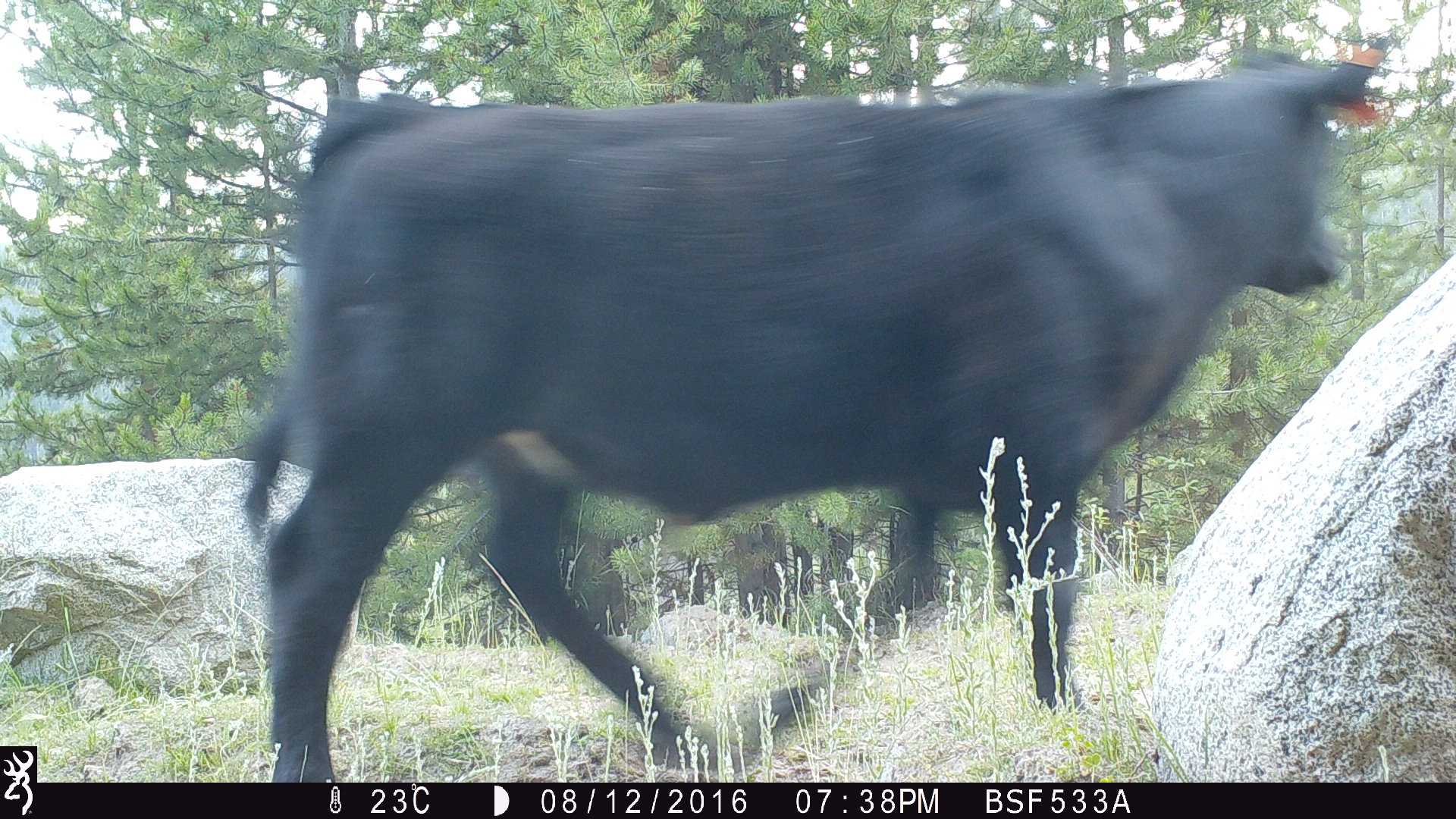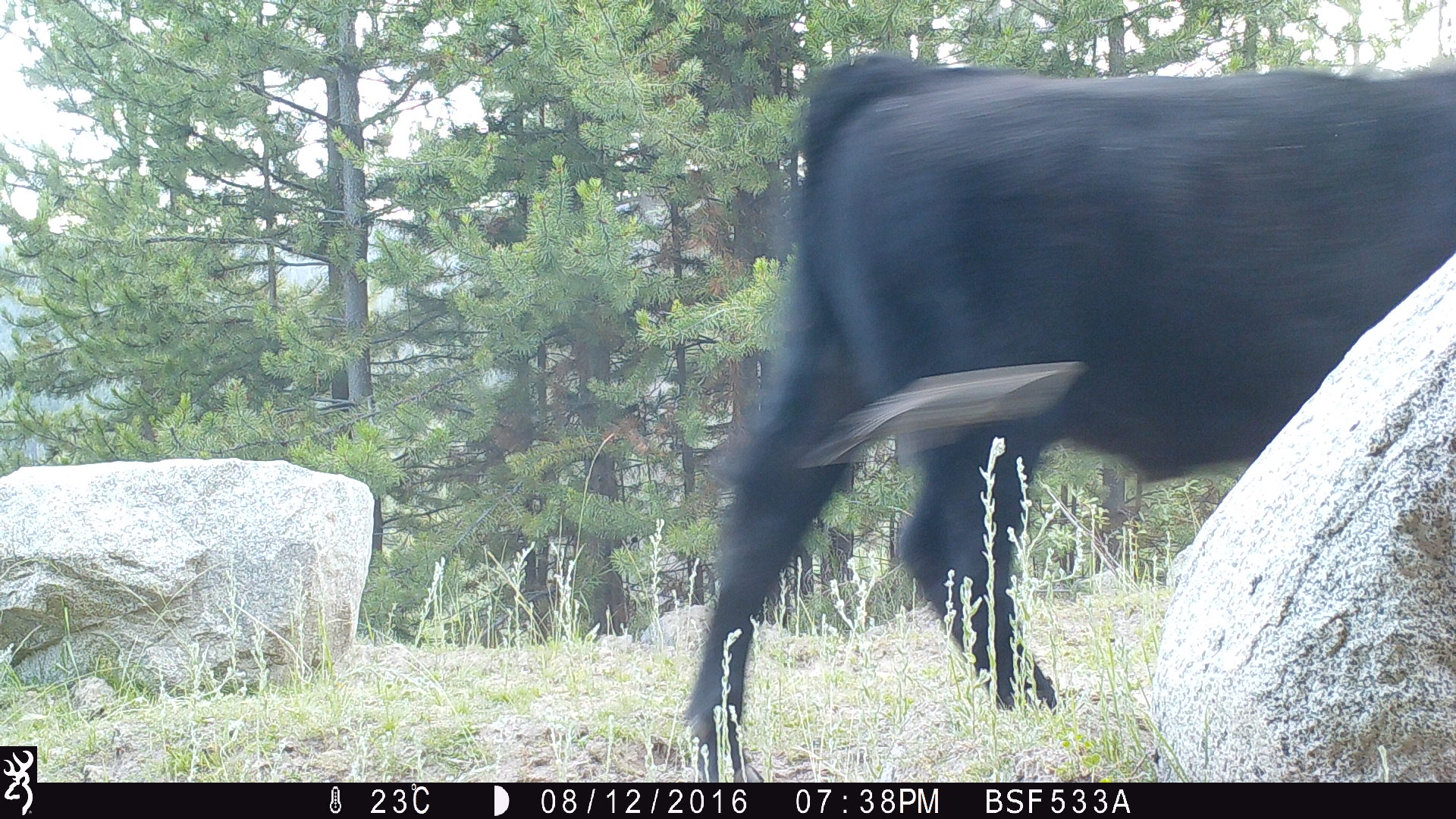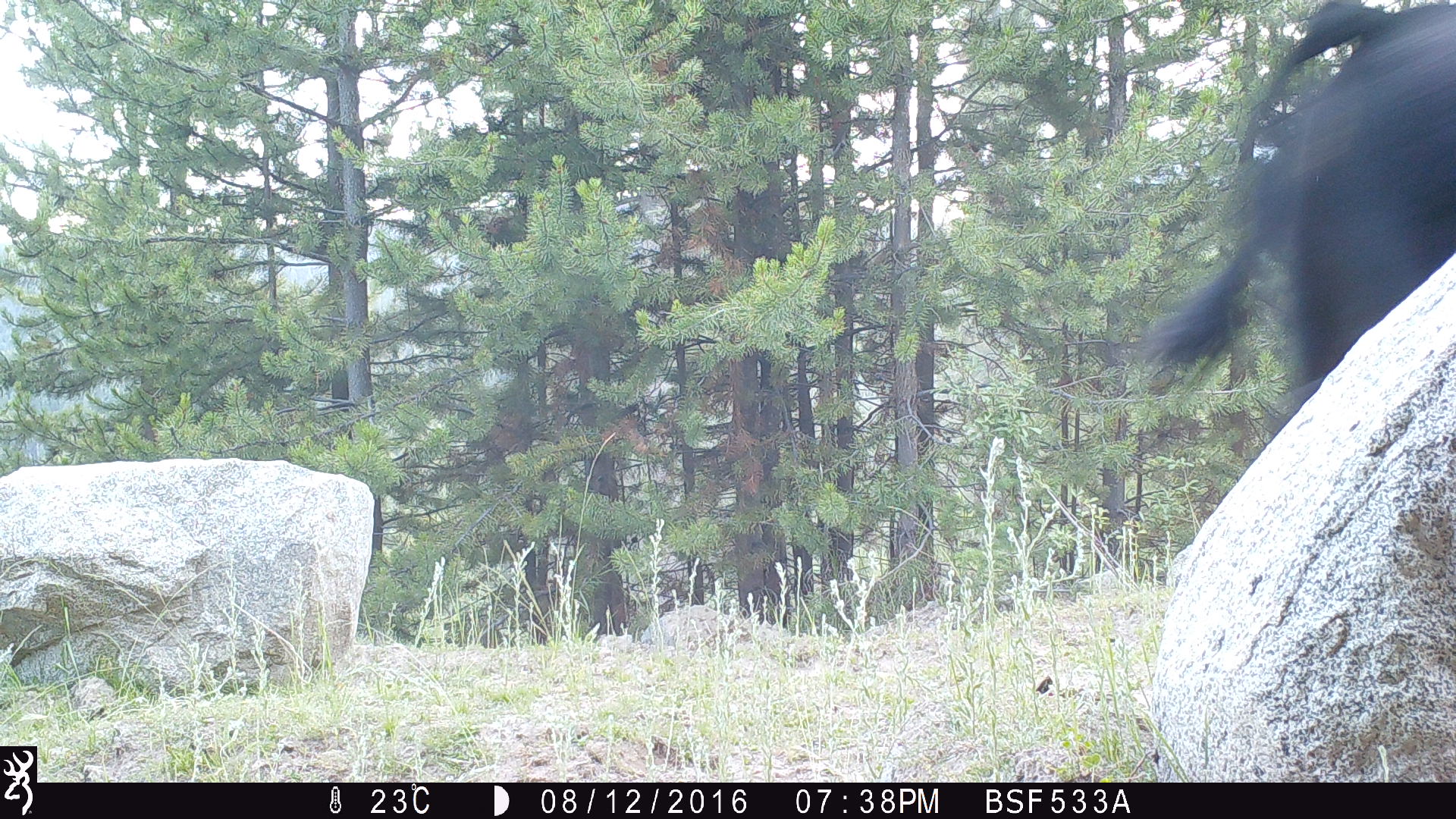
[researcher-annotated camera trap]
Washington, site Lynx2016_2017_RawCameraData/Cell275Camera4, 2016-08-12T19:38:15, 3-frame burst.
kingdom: Animalia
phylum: Chordata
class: Mammalia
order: Artiodactyla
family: Bovidae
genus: Bos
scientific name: Bos taurus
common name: domestic cattle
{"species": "domestic cattle (Bos taurus)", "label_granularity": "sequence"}